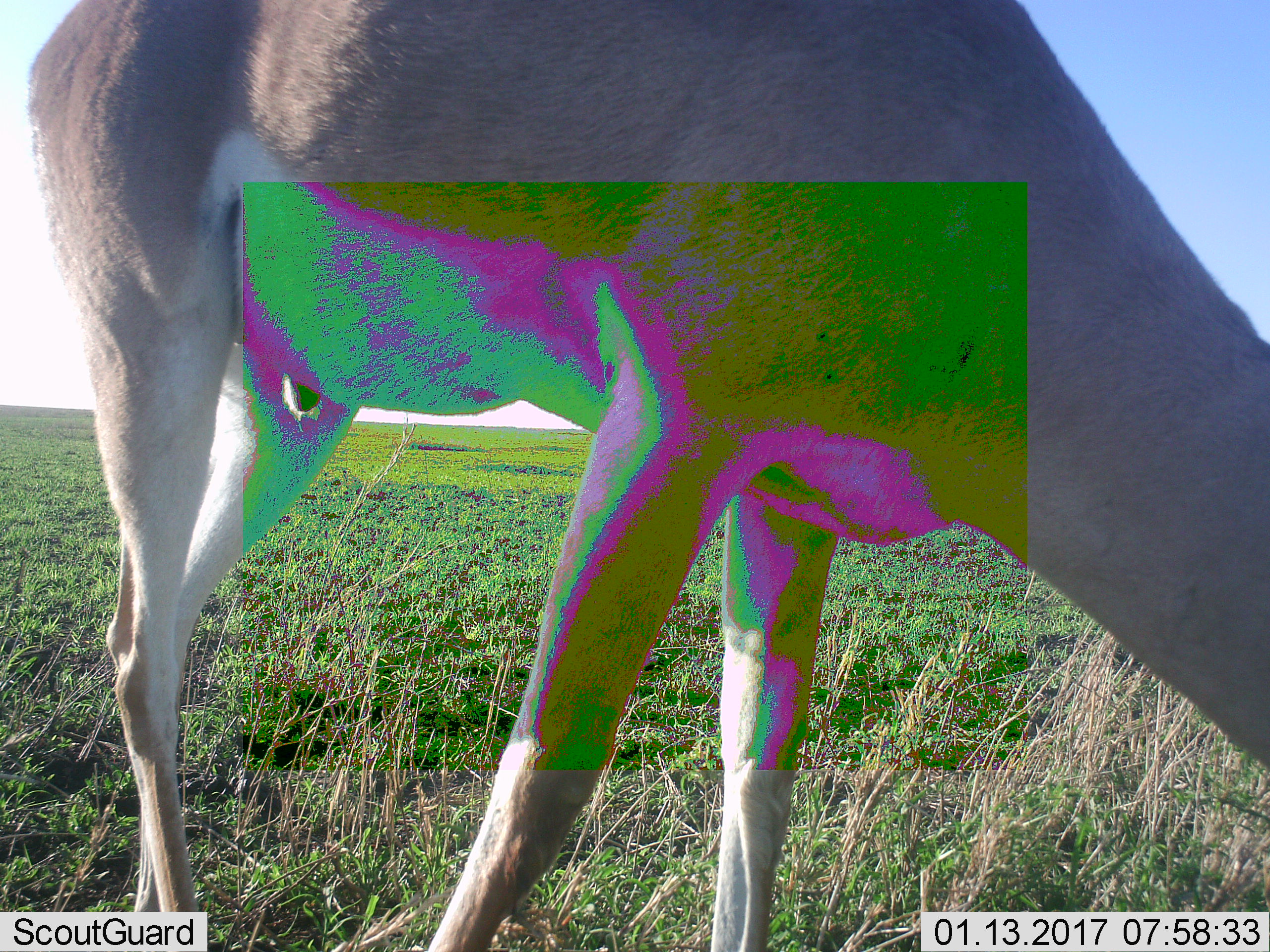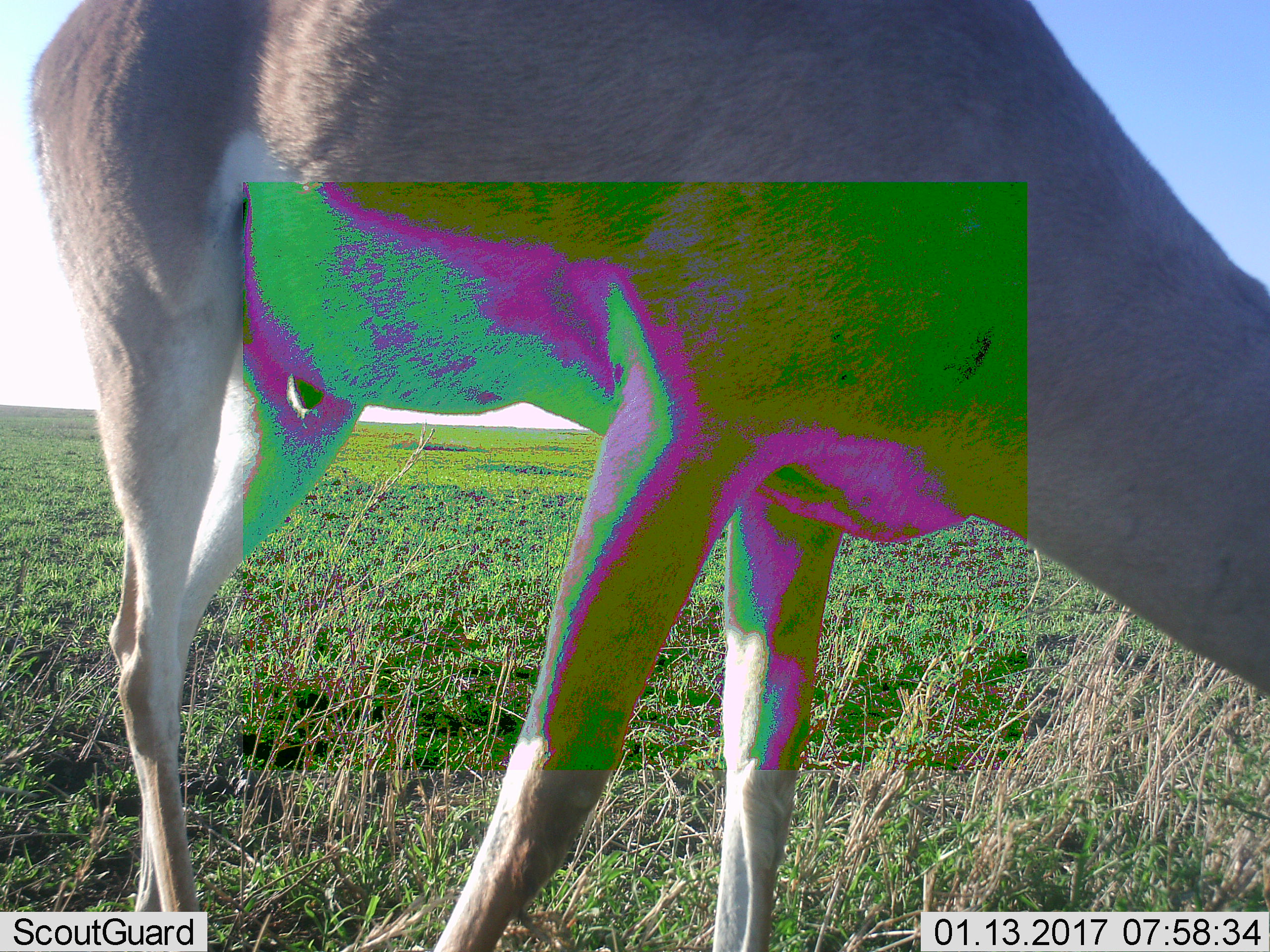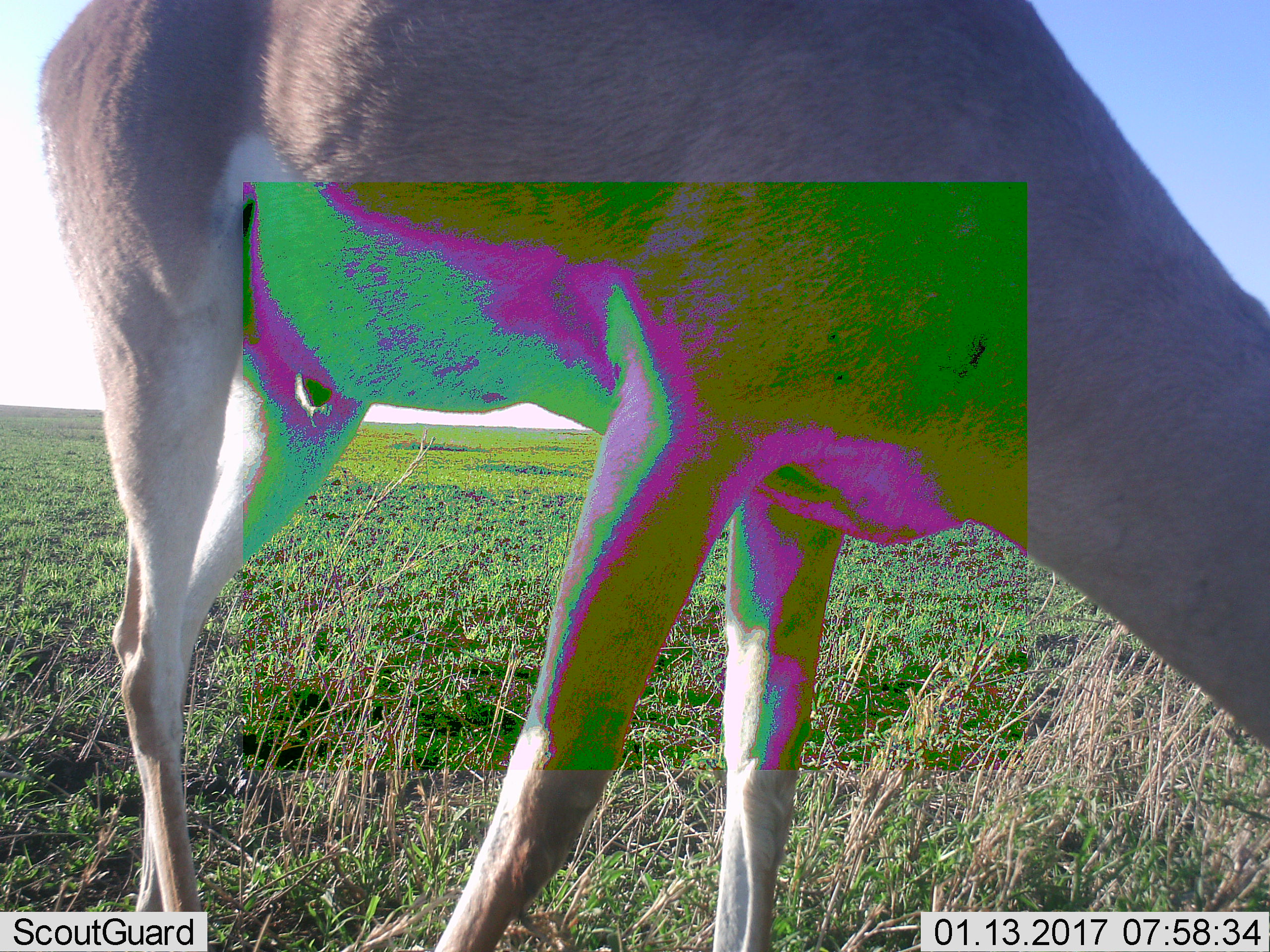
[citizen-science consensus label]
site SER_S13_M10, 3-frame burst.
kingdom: Animalia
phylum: Chordata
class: Mammalia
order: Artiodactyla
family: Bovidae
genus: Nanger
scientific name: Nanger granti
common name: grant's gazelle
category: gazellegrants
Gazellegrants (grant's gazelle) (Nanger granti), count 1. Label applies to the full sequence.